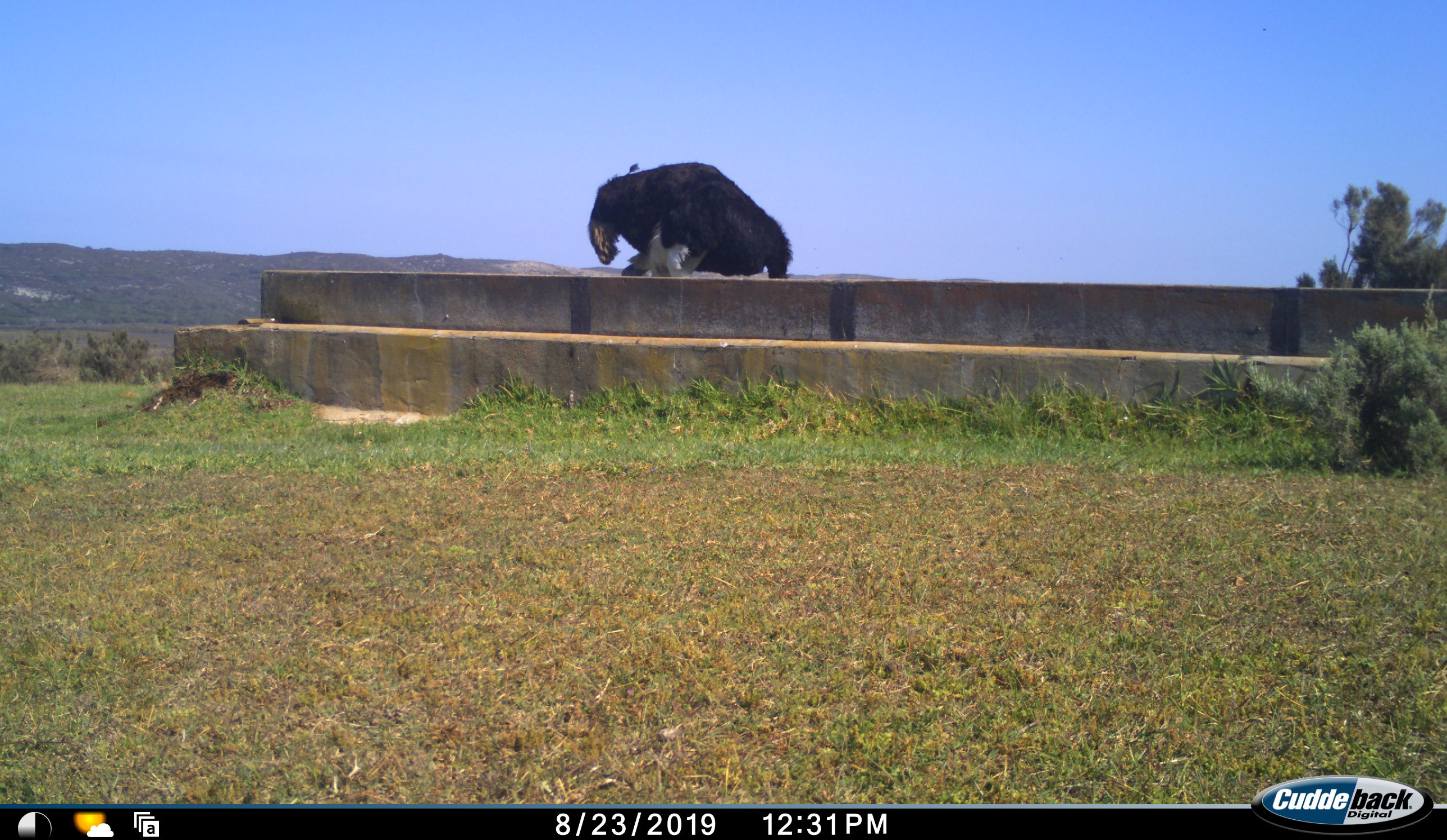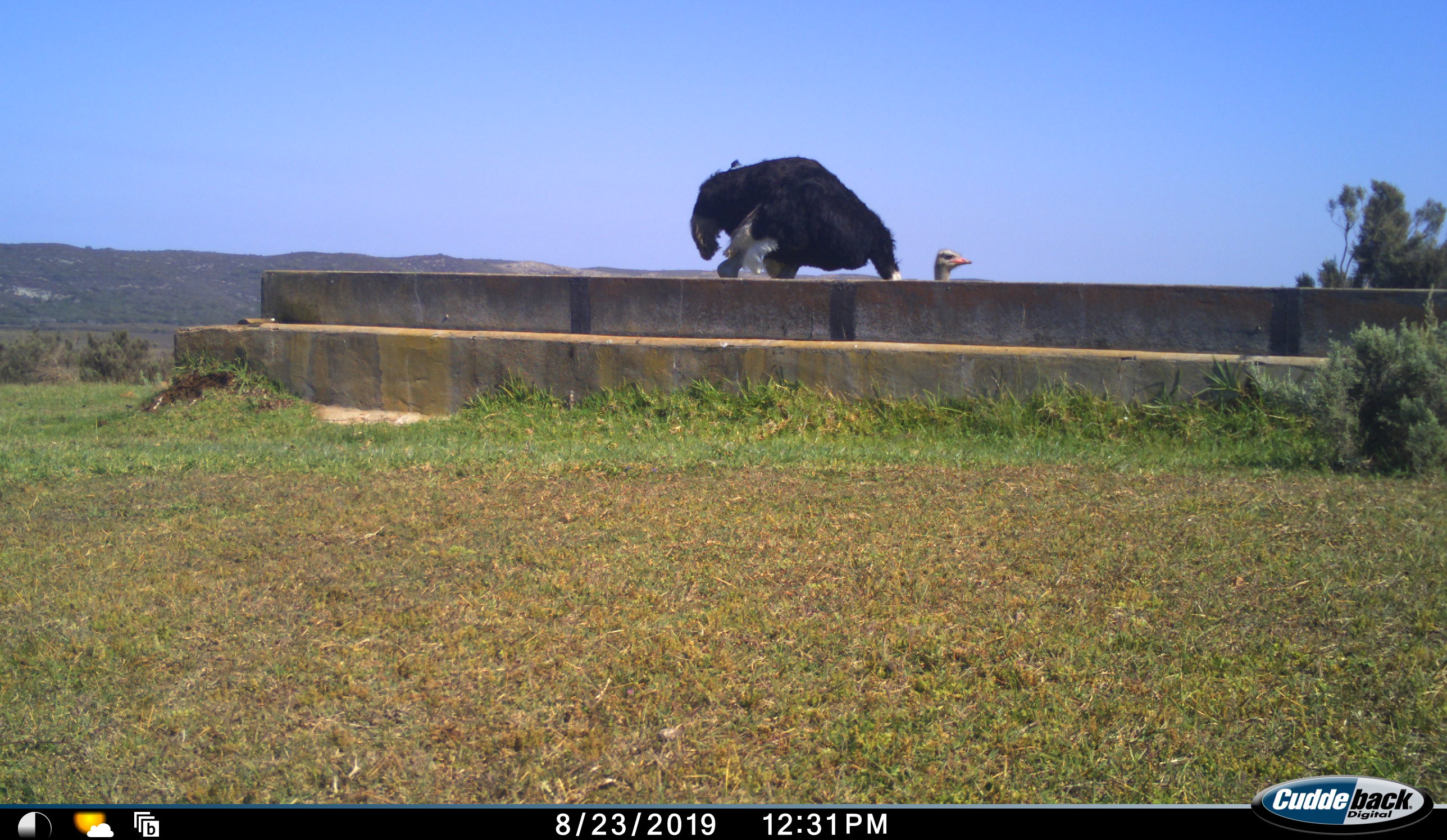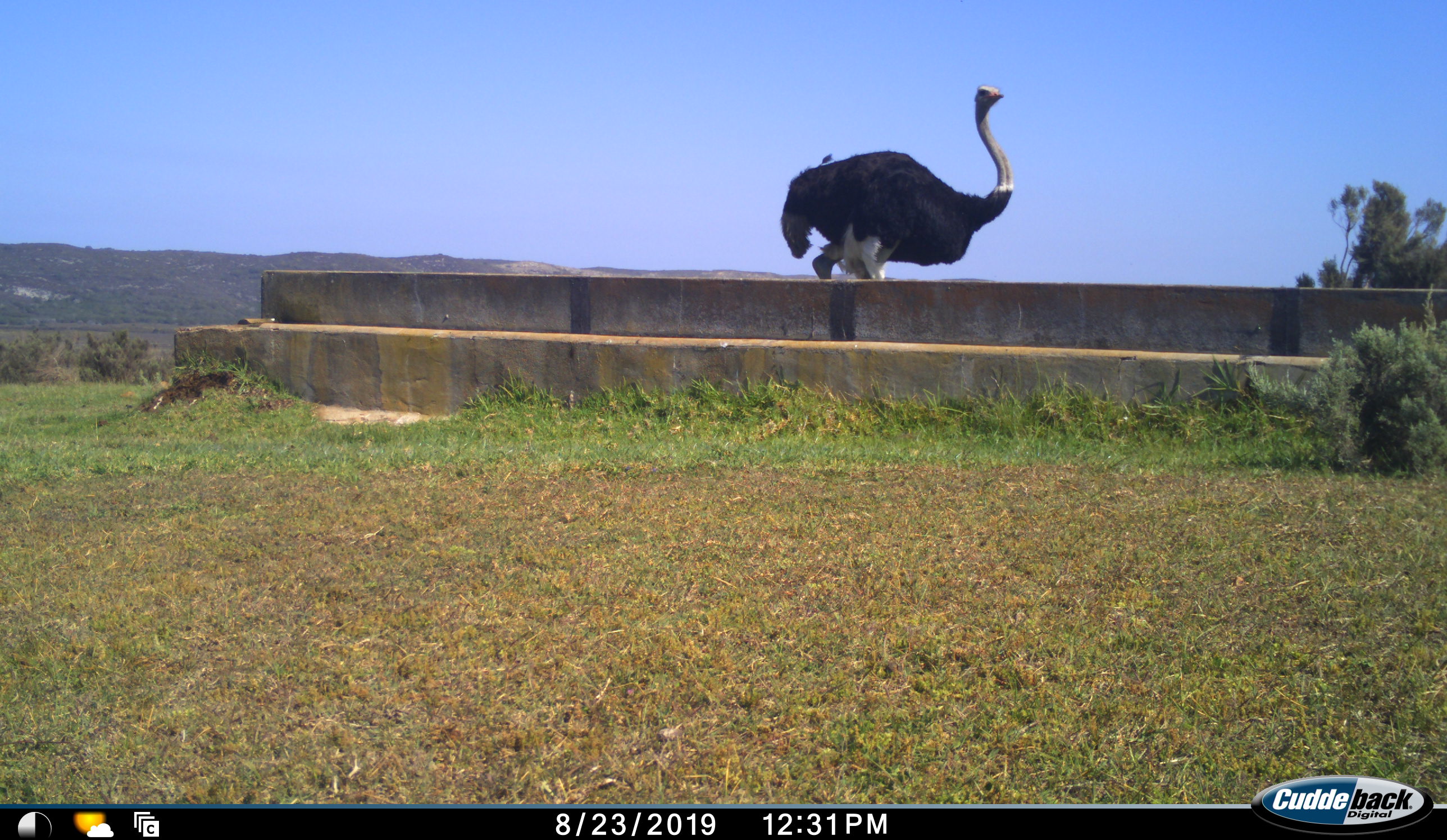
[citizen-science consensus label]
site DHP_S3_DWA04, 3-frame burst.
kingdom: Animalia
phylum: Chordata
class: Aves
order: Struthioniformes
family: Struthionidae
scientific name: Struthionidae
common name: ostrich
Ostrich (Struthionidae), count 1. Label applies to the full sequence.